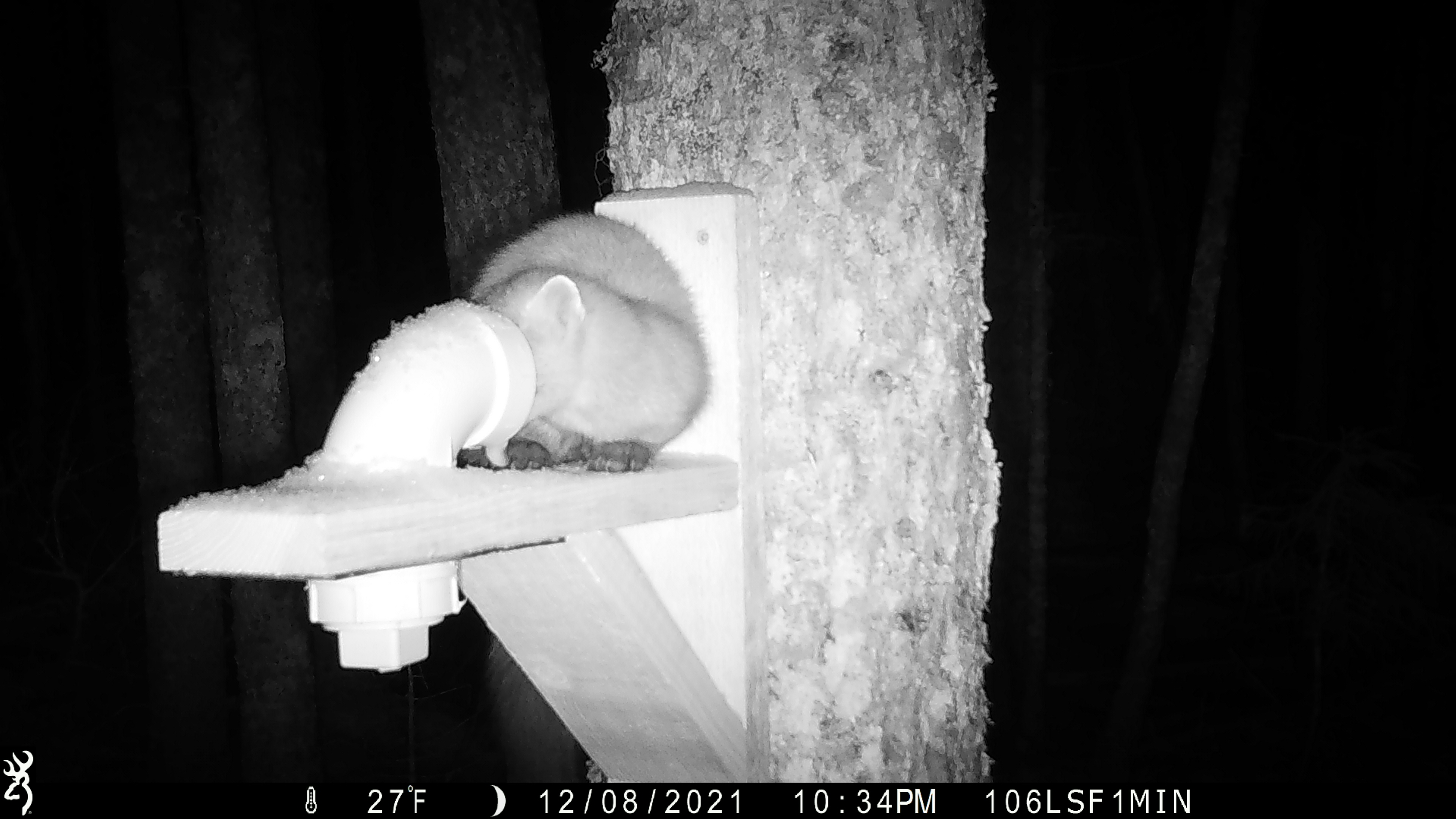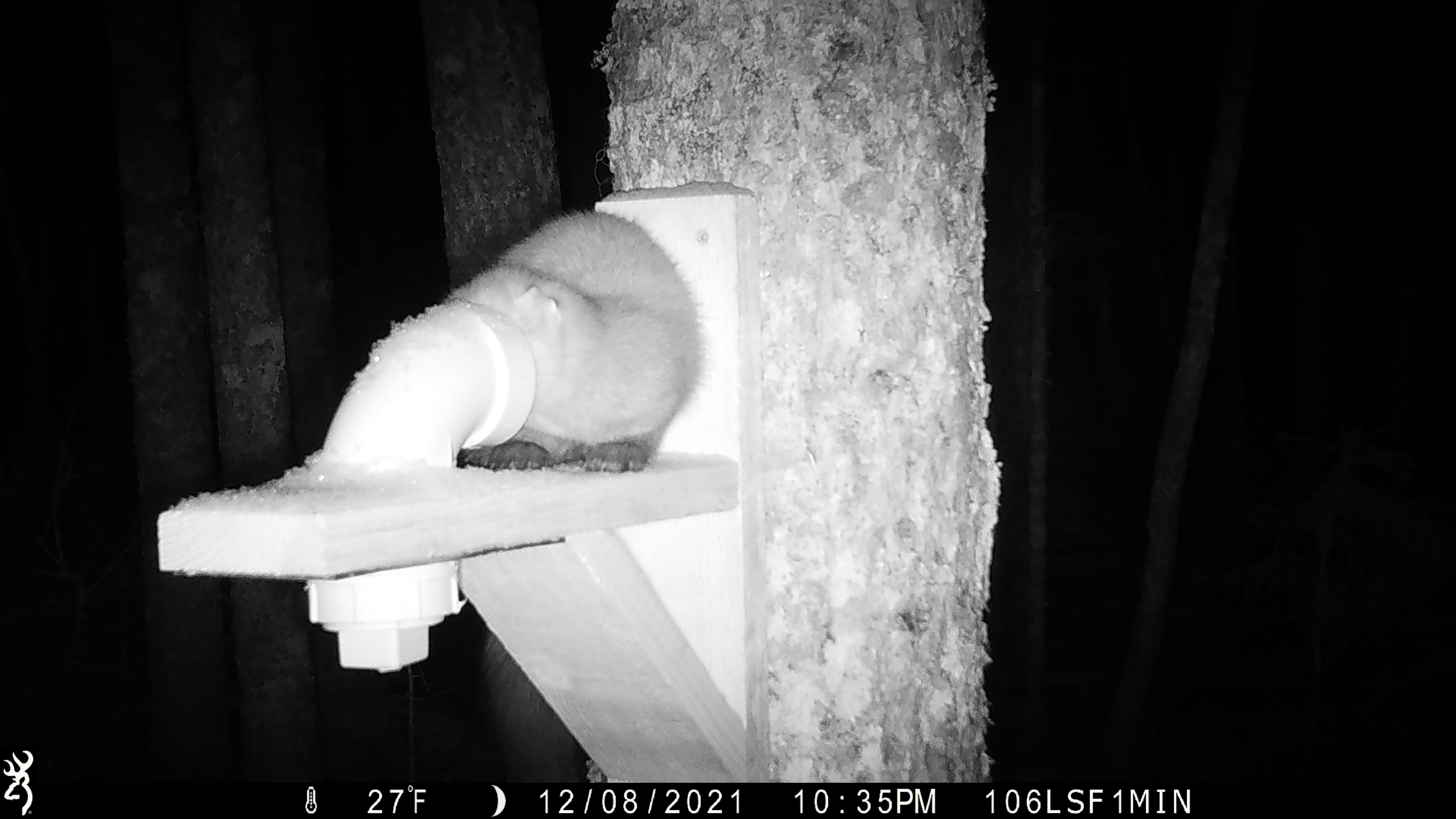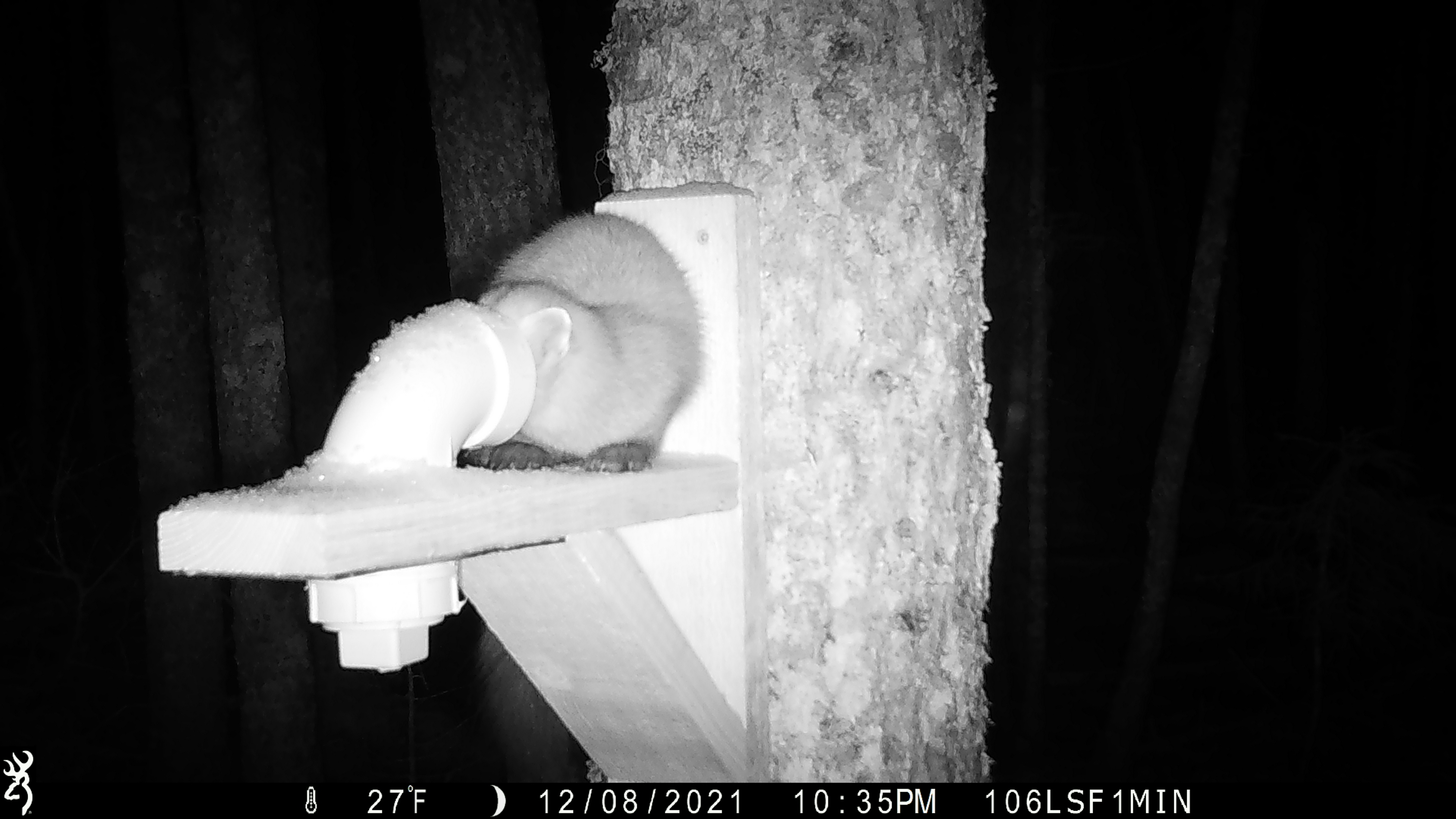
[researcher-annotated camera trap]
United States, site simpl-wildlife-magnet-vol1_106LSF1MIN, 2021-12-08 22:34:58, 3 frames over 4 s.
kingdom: Animalia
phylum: Chordata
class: Mammalia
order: Carnivora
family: Mustelidae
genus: Martes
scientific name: Martes americana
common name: american marten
American marten (Martes americana).